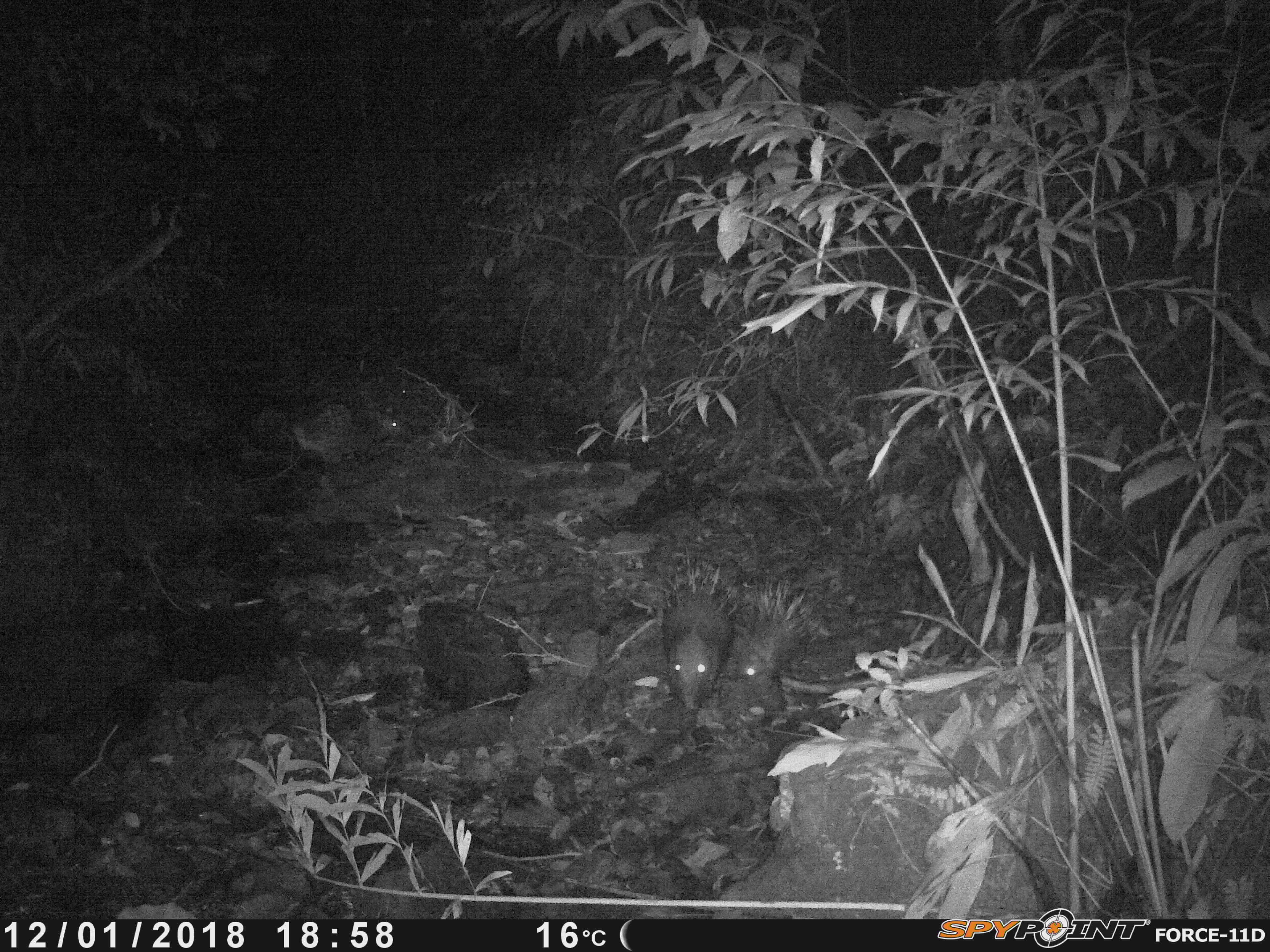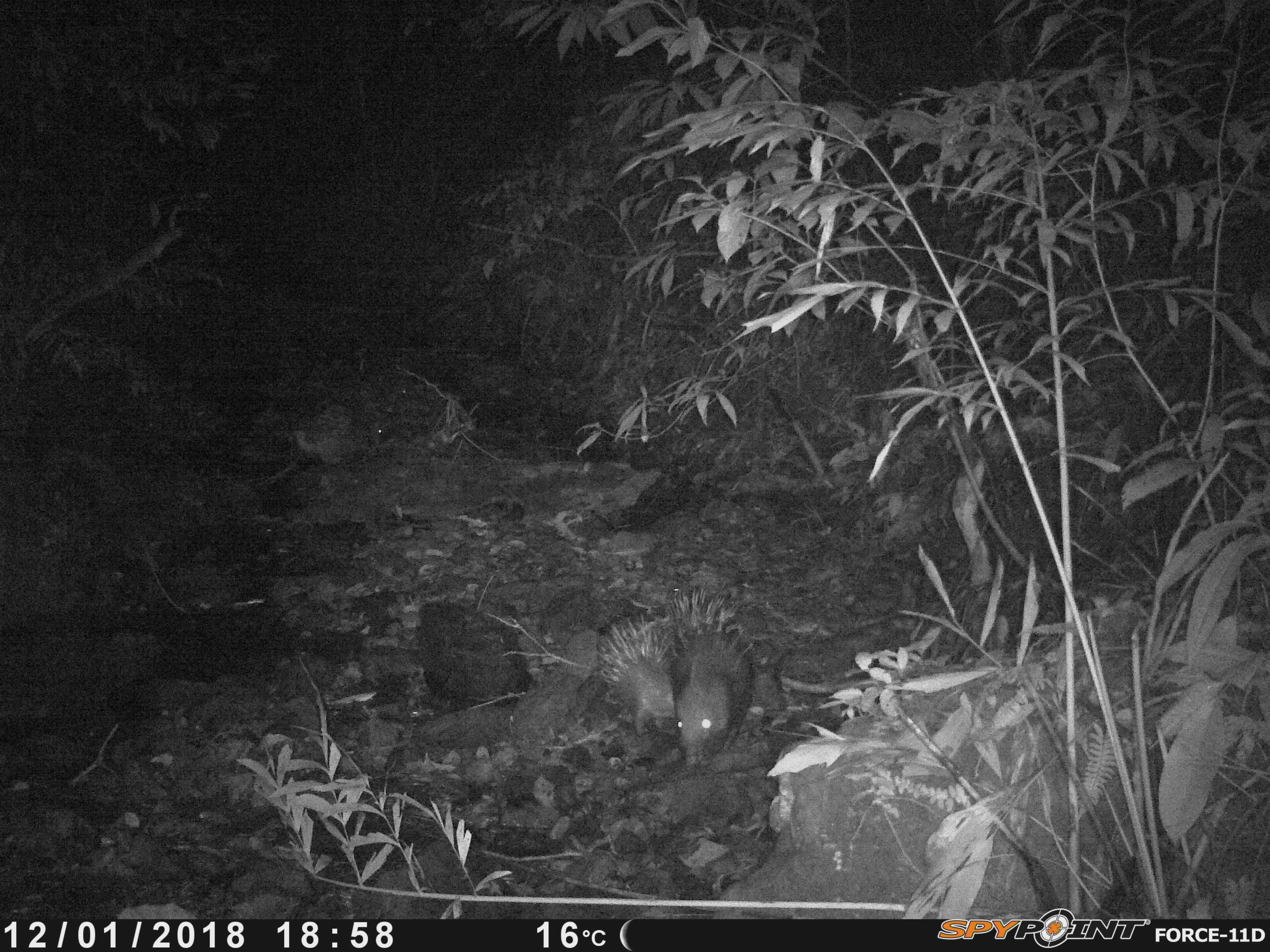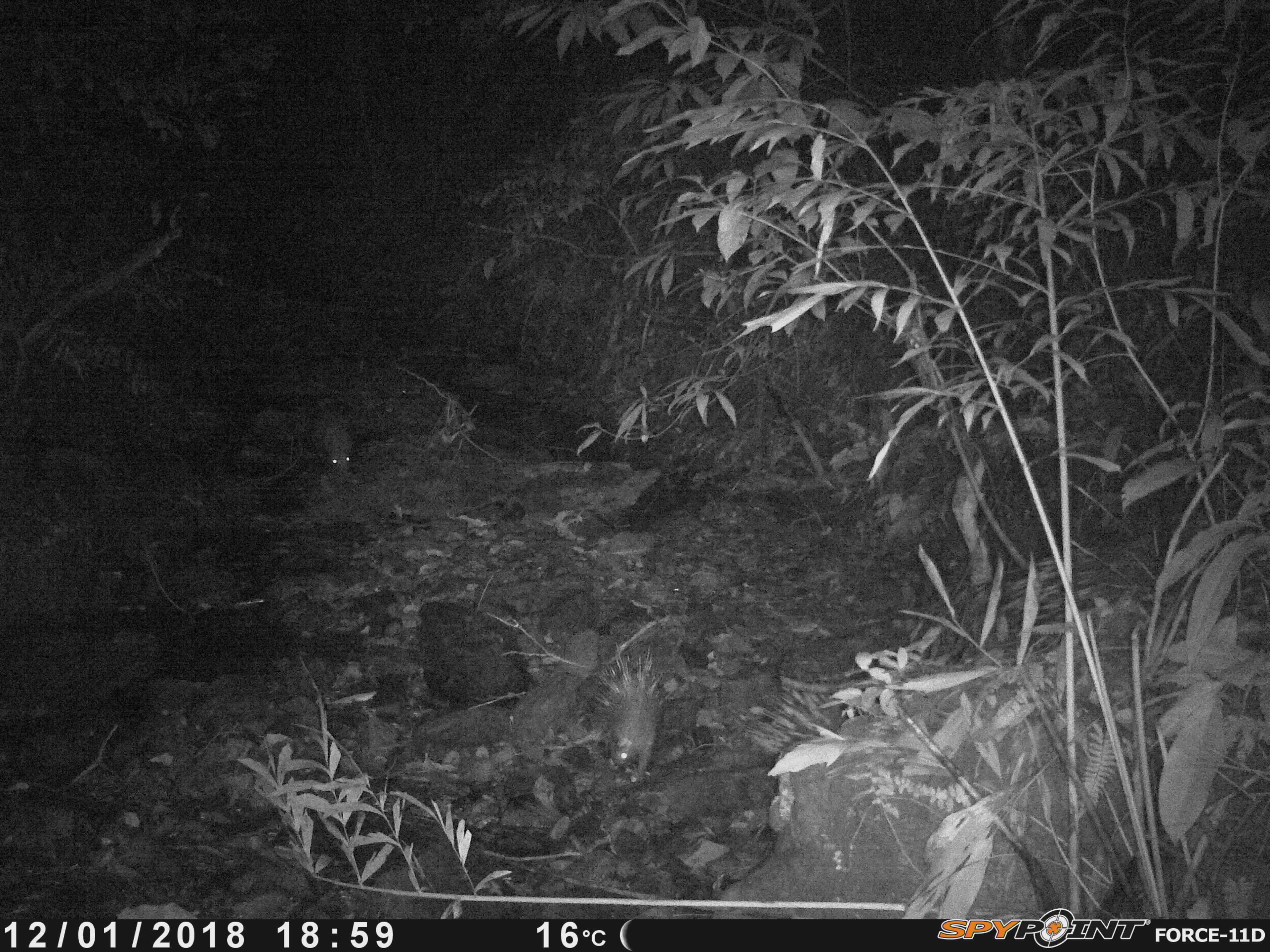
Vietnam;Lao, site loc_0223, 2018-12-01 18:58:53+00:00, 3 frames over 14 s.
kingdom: Animalia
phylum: Chordata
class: Mammalia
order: Rodentia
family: Hystricidae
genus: Hystrix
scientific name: Hystrix brachyura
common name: malayan porcupine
Malayan porcupine (Hystrix brachyura). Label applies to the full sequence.